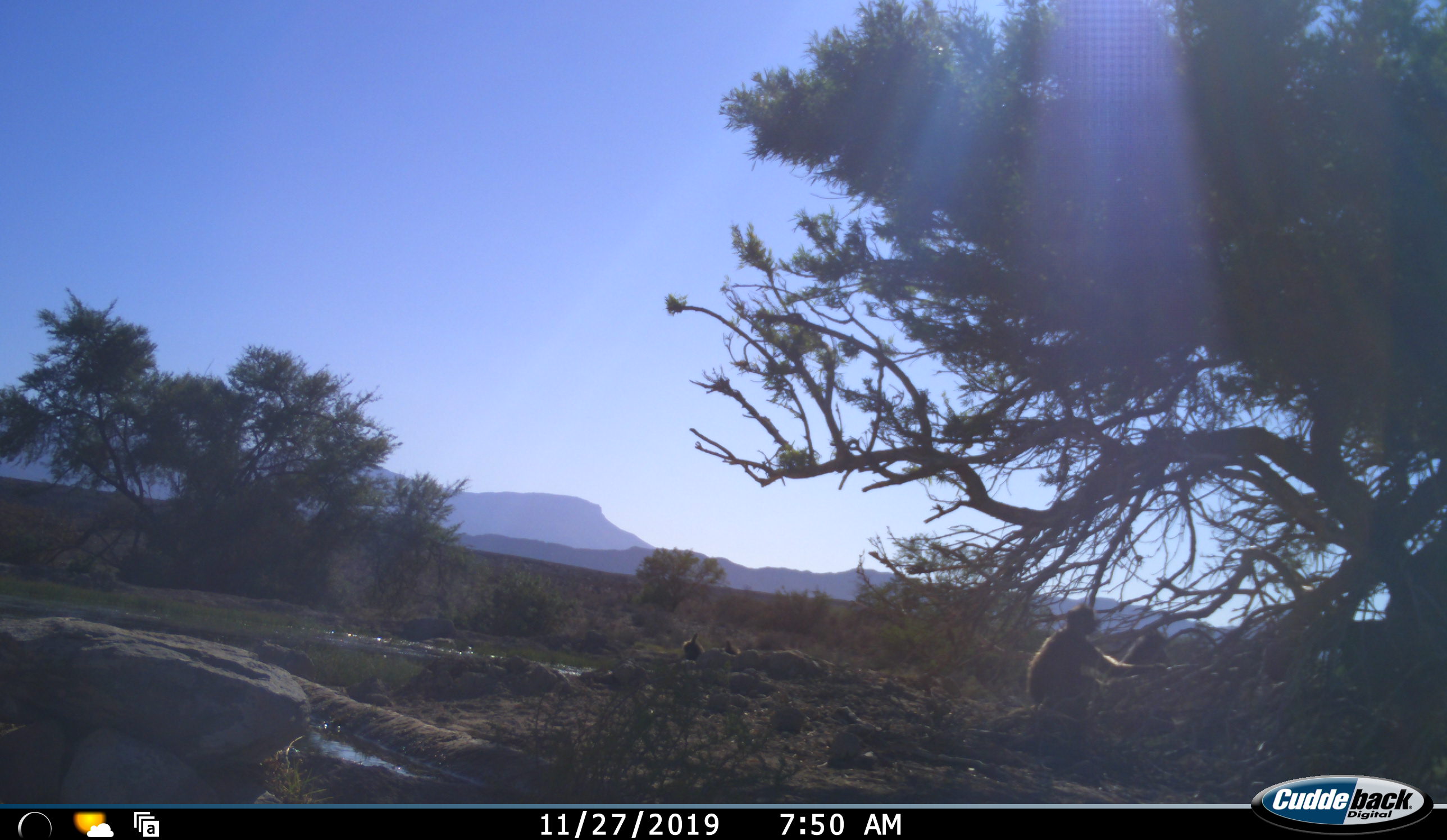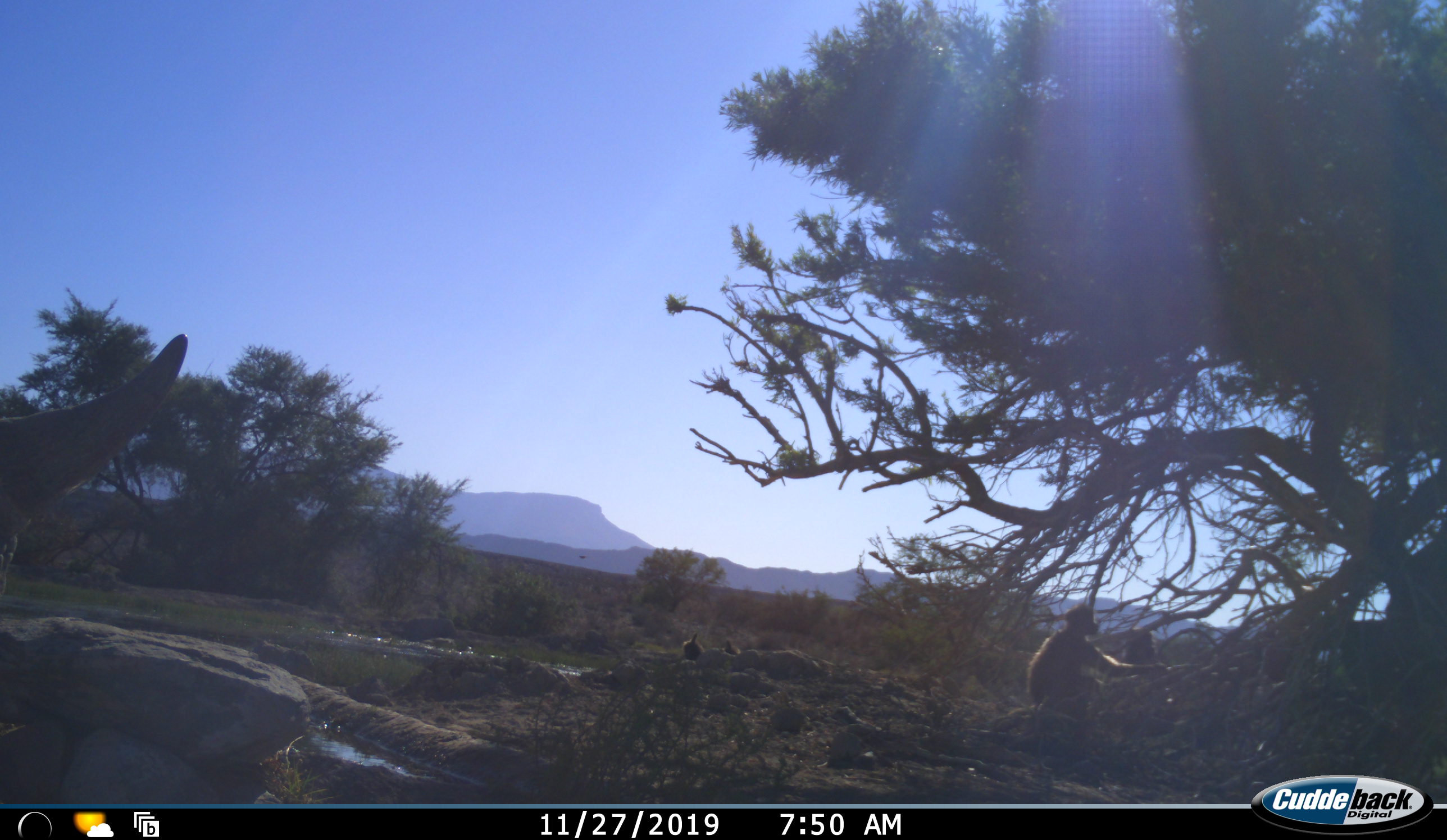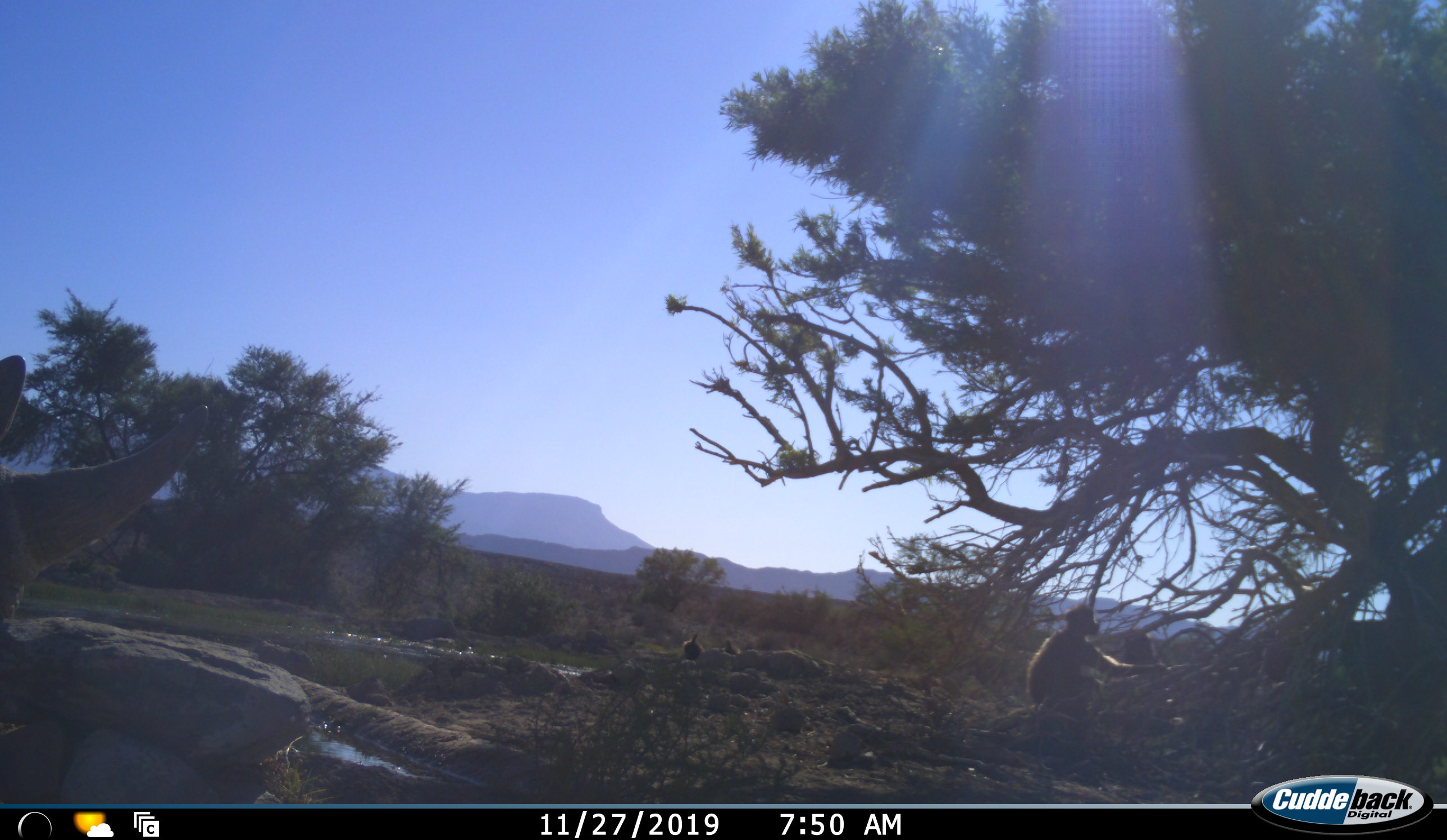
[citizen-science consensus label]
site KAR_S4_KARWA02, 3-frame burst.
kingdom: Animalia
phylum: Chordata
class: Mammalia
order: Primates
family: Cercopithecidae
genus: Papio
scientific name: Papio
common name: baboon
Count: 2.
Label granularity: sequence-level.